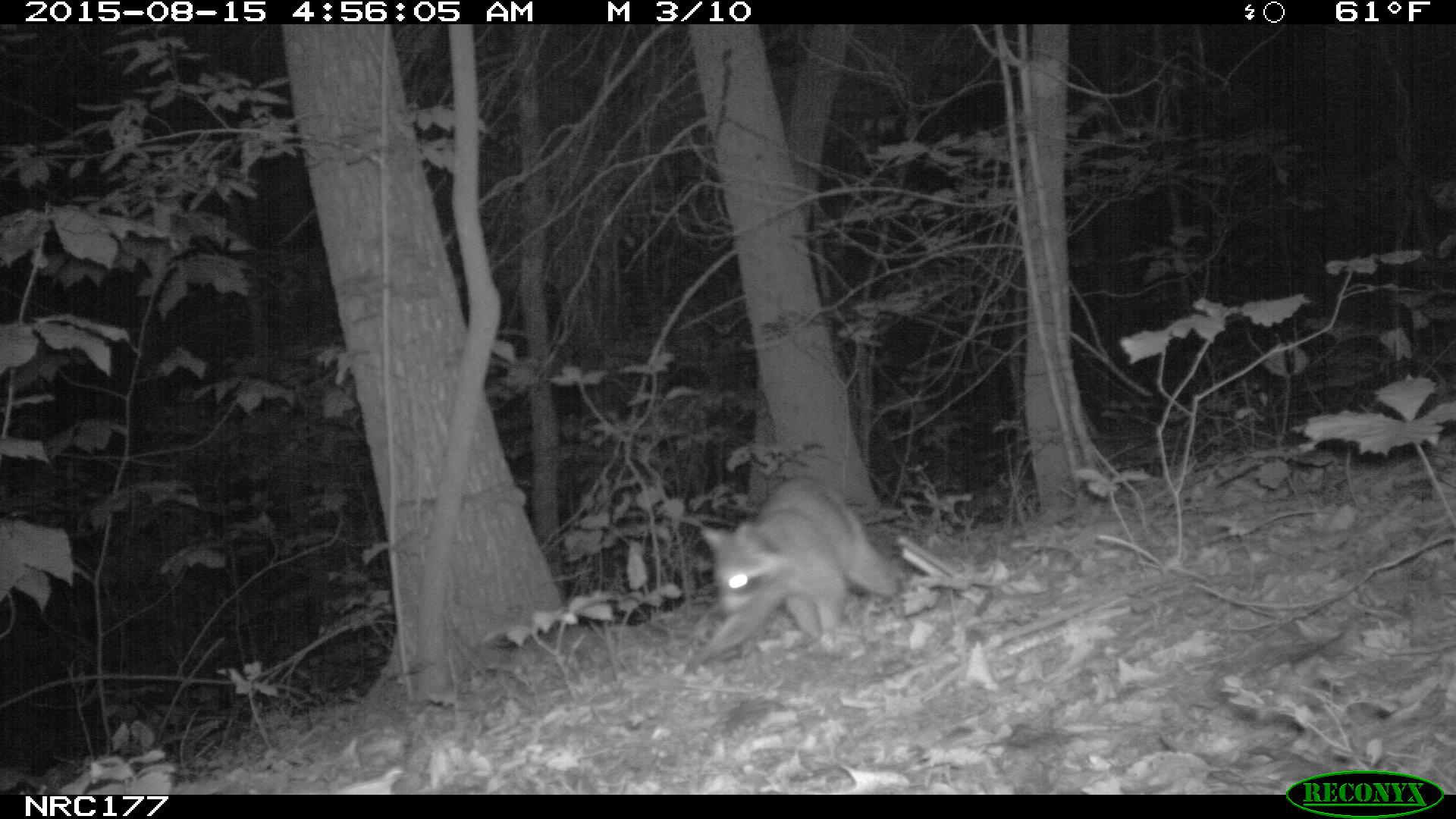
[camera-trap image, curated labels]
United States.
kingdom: Animalia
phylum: Chordata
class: Mammalia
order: Carnivora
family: Procyonidae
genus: Procyon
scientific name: Procyon lotor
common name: northern raccoon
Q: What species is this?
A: Northern Raccoon (Procyon lotor).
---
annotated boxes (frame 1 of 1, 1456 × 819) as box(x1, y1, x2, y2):
Northern Raccoon: box(678, 468, 913, 678)